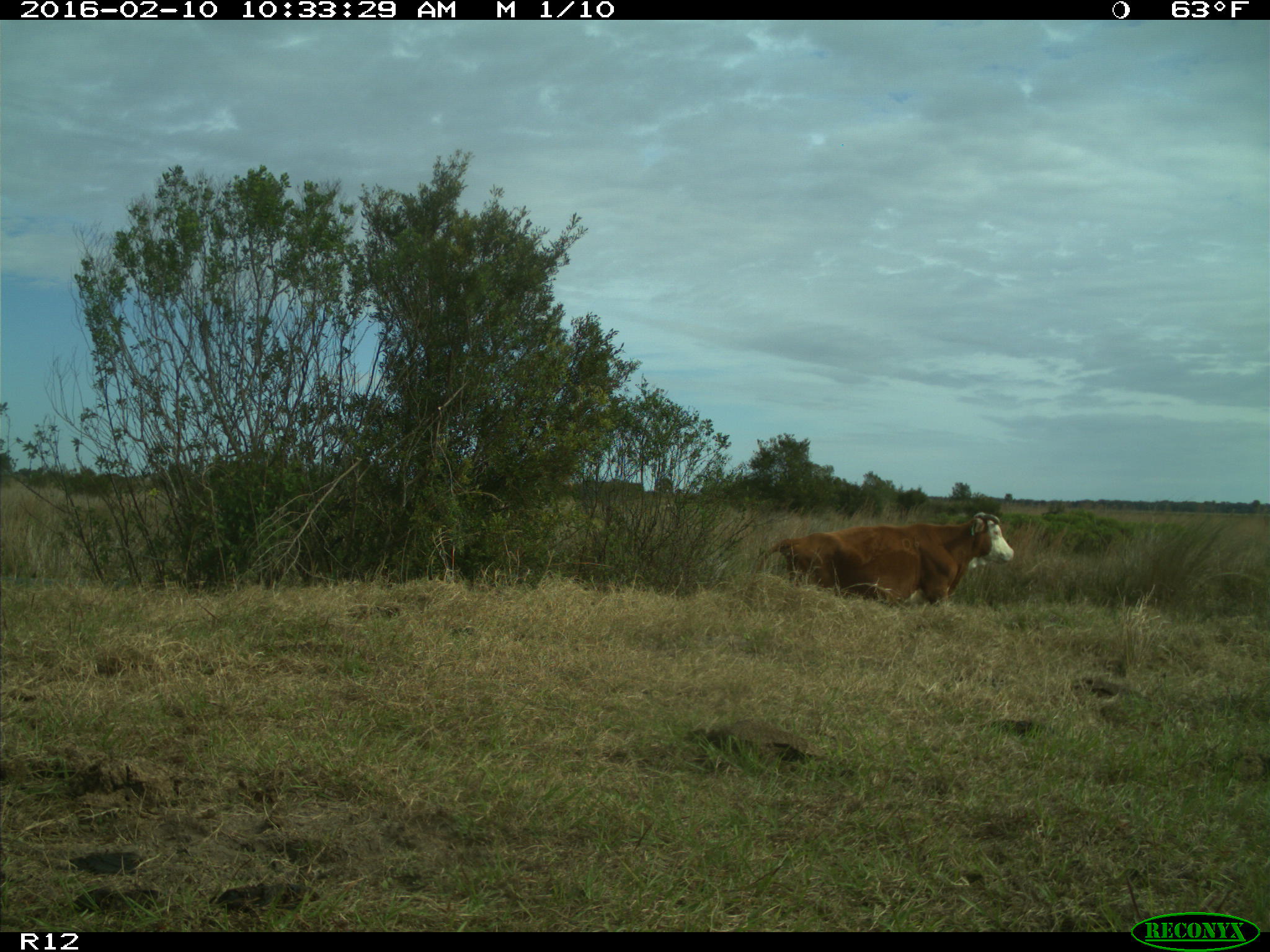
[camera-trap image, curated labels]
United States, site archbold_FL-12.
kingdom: Animalia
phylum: Chordata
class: Mammalia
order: Artiodactyla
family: Bovidae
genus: Bos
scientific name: Bos taurus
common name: domestic cow